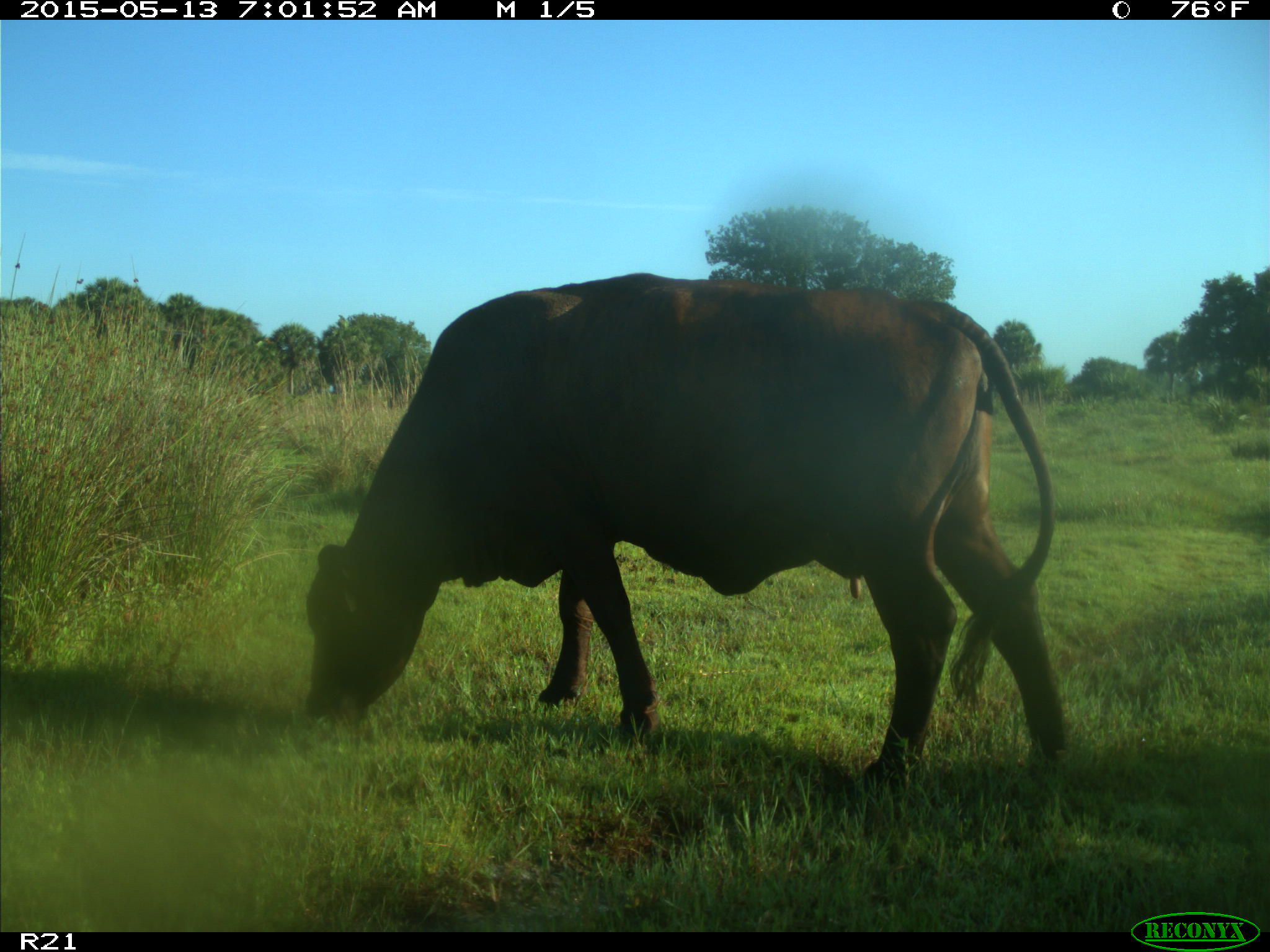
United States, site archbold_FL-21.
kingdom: Animalia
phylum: Chordata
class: Mammalia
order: Artiodactyla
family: Bovidae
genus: Bos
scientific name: Bos taurus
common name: domestic cow